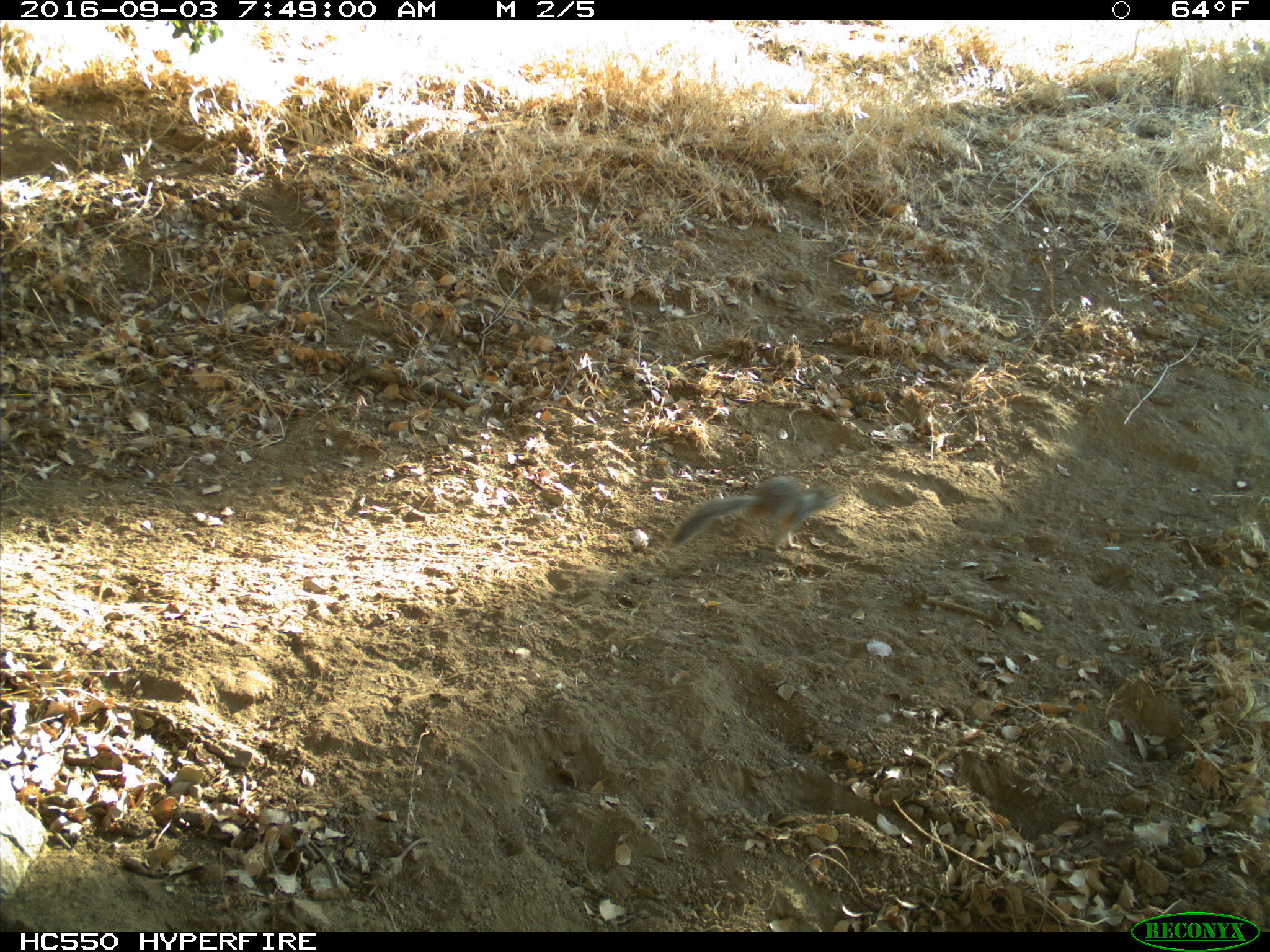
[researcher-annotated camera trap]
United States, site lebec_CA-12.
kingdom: Animalia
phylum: Chordata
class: Mammalia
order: Rodentia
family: Sciuridae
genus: Otospermophilus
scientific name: Otospermophilus beecheyi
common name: california ground squirrel